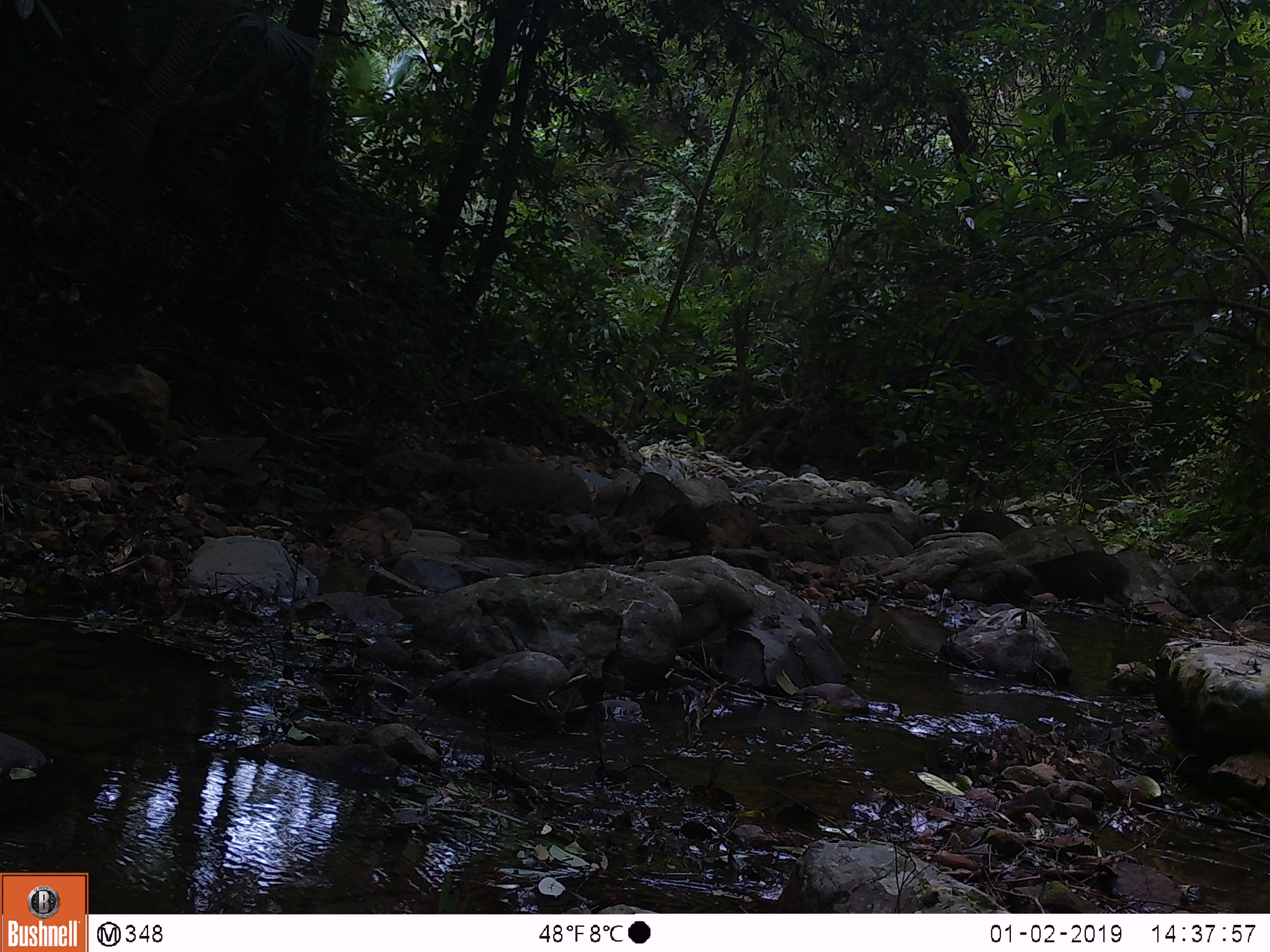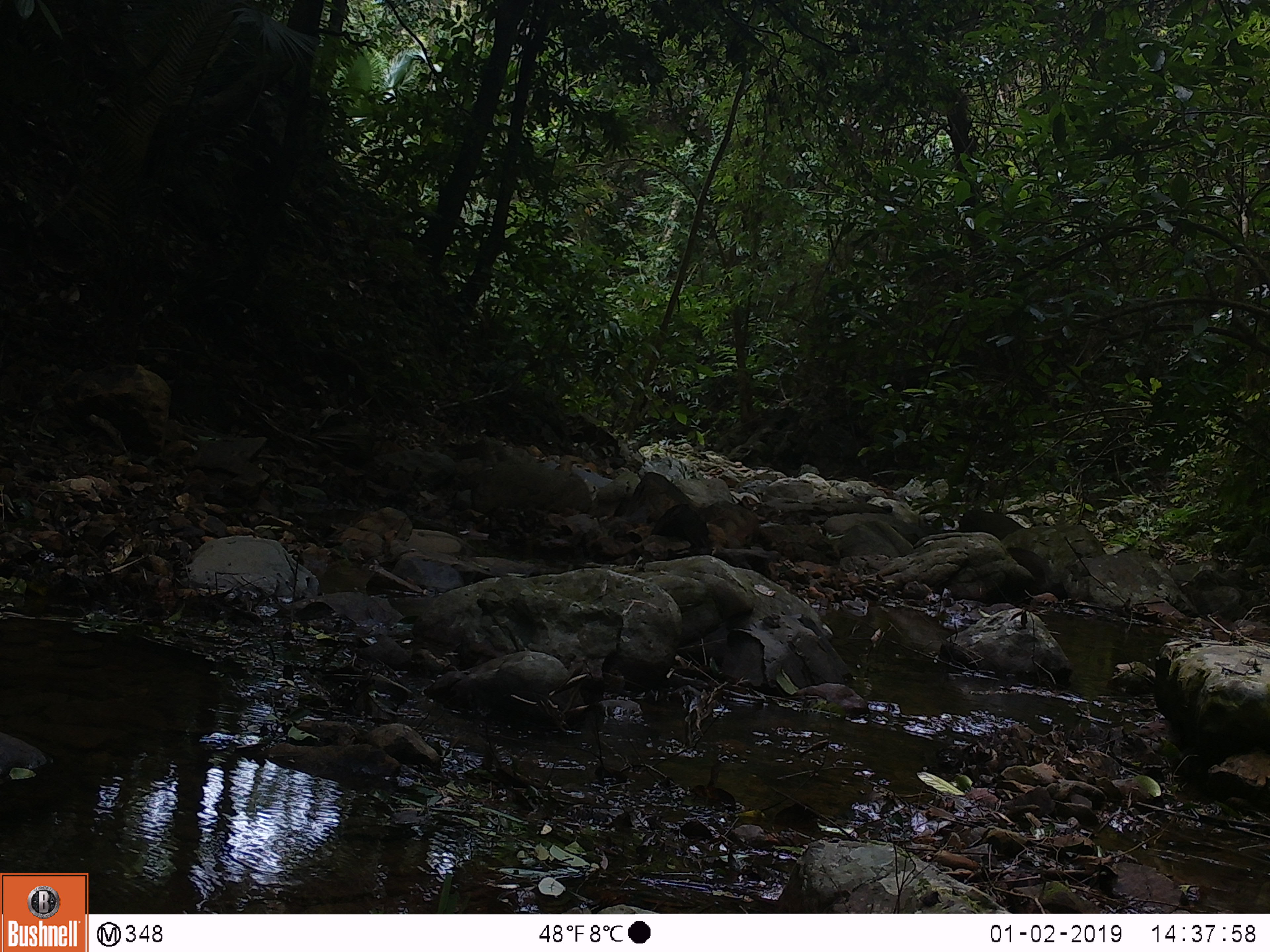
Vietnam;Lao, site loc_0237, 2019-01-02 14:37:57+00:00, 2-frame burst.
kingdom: Animalia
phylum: Chordata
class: Mammalia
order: Artiodactyla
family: Suidae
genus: Sus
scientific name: Sus scrofa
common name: eurasian wild pig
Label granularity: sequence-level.